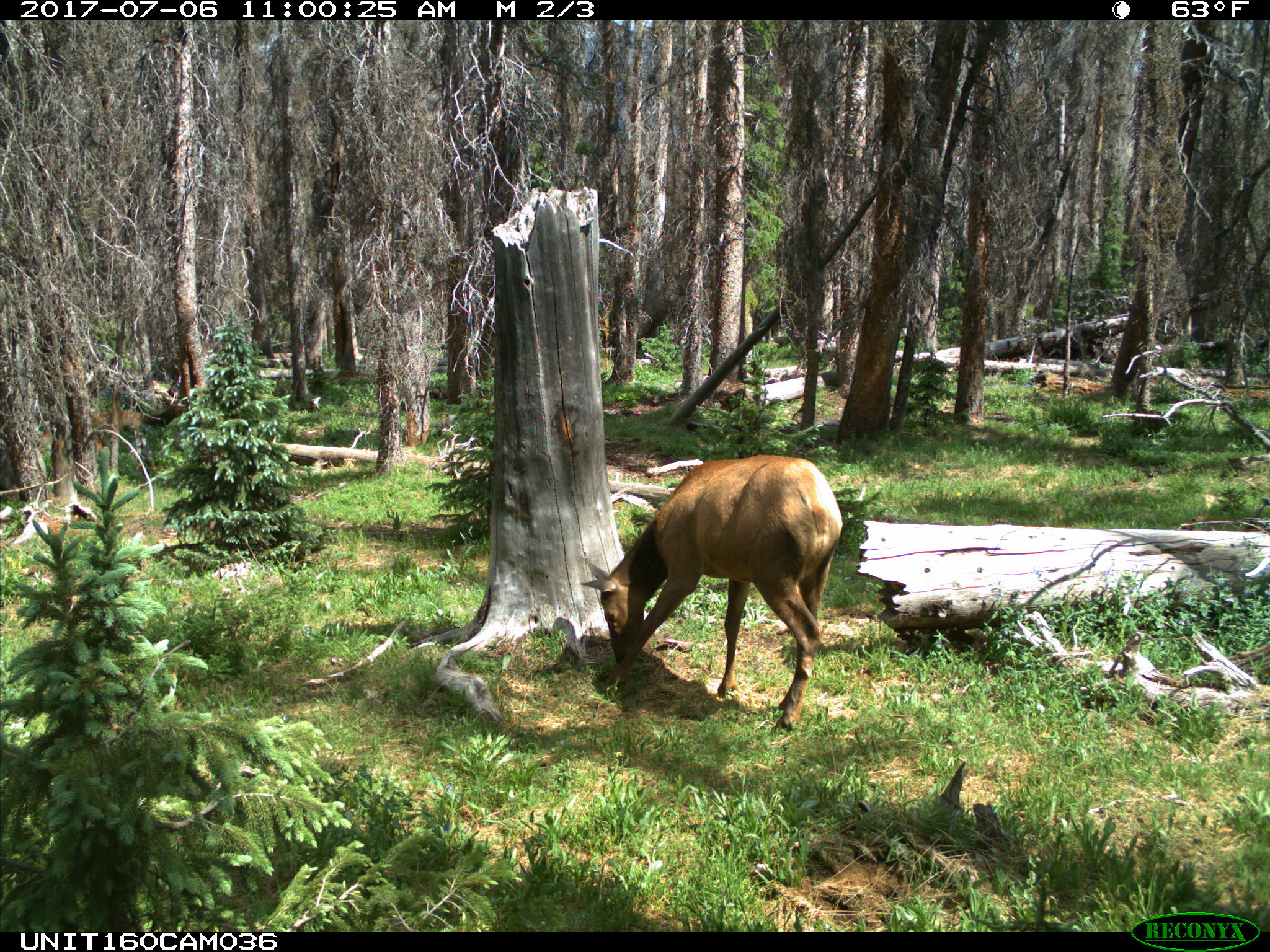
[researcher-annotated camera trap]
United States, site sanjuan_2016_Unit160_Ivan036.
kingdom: Animalia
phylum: Chordata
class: Mammalia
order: Artiodactyla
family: Cervidae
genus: Cervus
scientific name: Cervus elaphus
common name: red deer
Cervus elaphus (red deer).